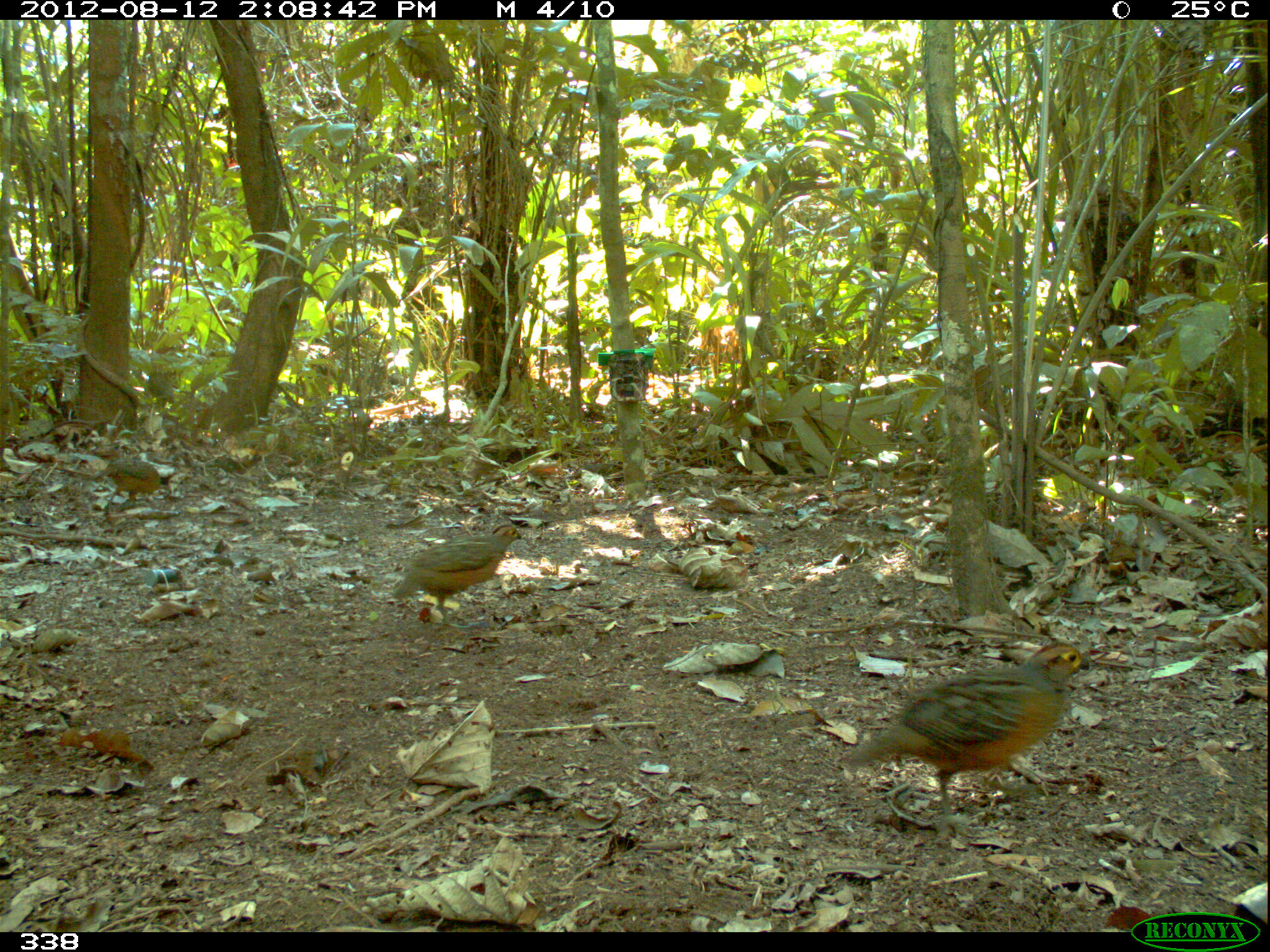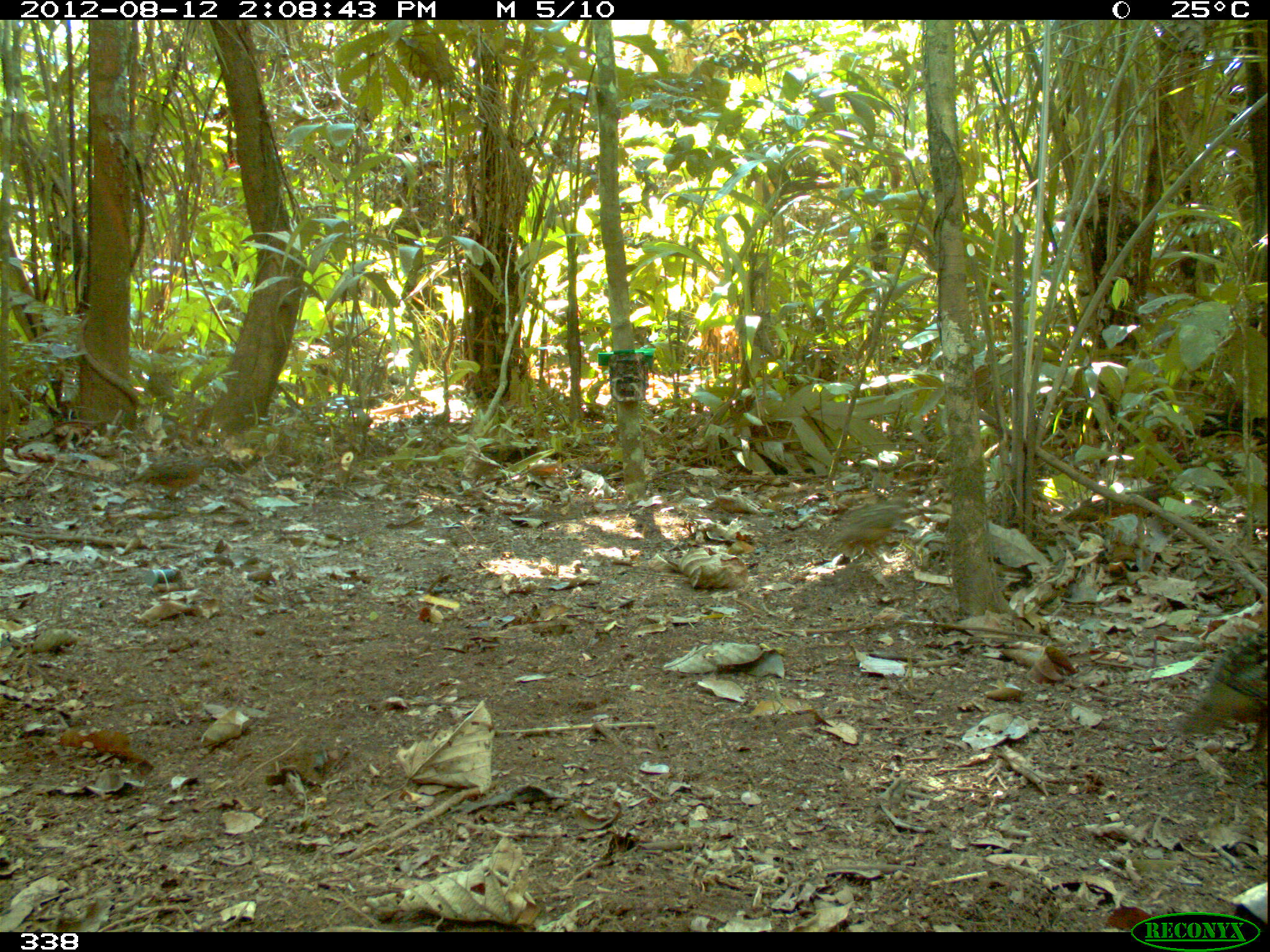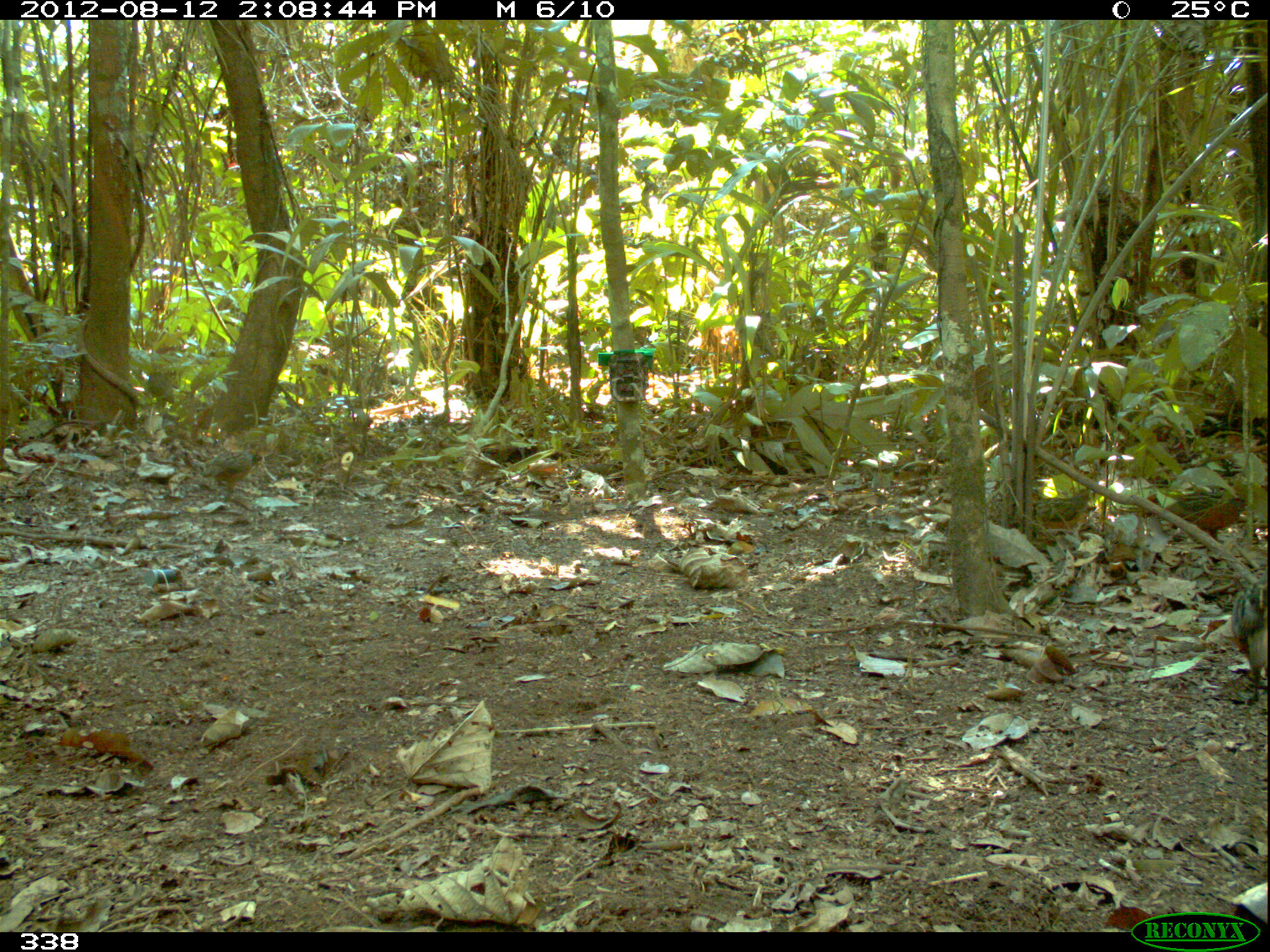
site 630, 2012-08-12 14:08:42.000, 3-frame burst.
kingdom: Animalia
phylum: Chordata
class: Aves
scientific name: Aves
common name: bird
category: unknown bird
Unknown bird (bird) (Aves).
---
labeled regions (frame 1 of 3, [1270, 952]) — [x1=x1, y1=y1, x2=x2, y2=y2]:
unknown bird: [x1=843, y1=640, x2=1089, y2=825]; [x1=390, y1=523, x2=522, y2=632]; [x1=102, y1=456, x2=169, y2=506]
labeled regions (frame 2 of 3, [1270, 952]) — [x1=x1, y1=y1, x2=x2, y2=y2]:
unknown bird: [x1=1172, y1=622, x2=1267, y2=754]; [x1=1058, y1=478, x2=1177, y2=527]; [x1=830, y1=496, x2=908, y2=563]; [x1=133, y1=449, x2=216, y2=502]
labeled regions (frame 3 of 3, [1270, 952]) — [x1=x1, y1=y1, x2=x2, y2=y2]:
unknown bird: [x1=1224, y1=566, x2=1270, y2=703]; [x1=1161, y1=484, x2=1246, y2=553]; [x1=1010, y1=484, x2=1098, y2=549]; [x1=177, y1=443, x2=265, y2=506]